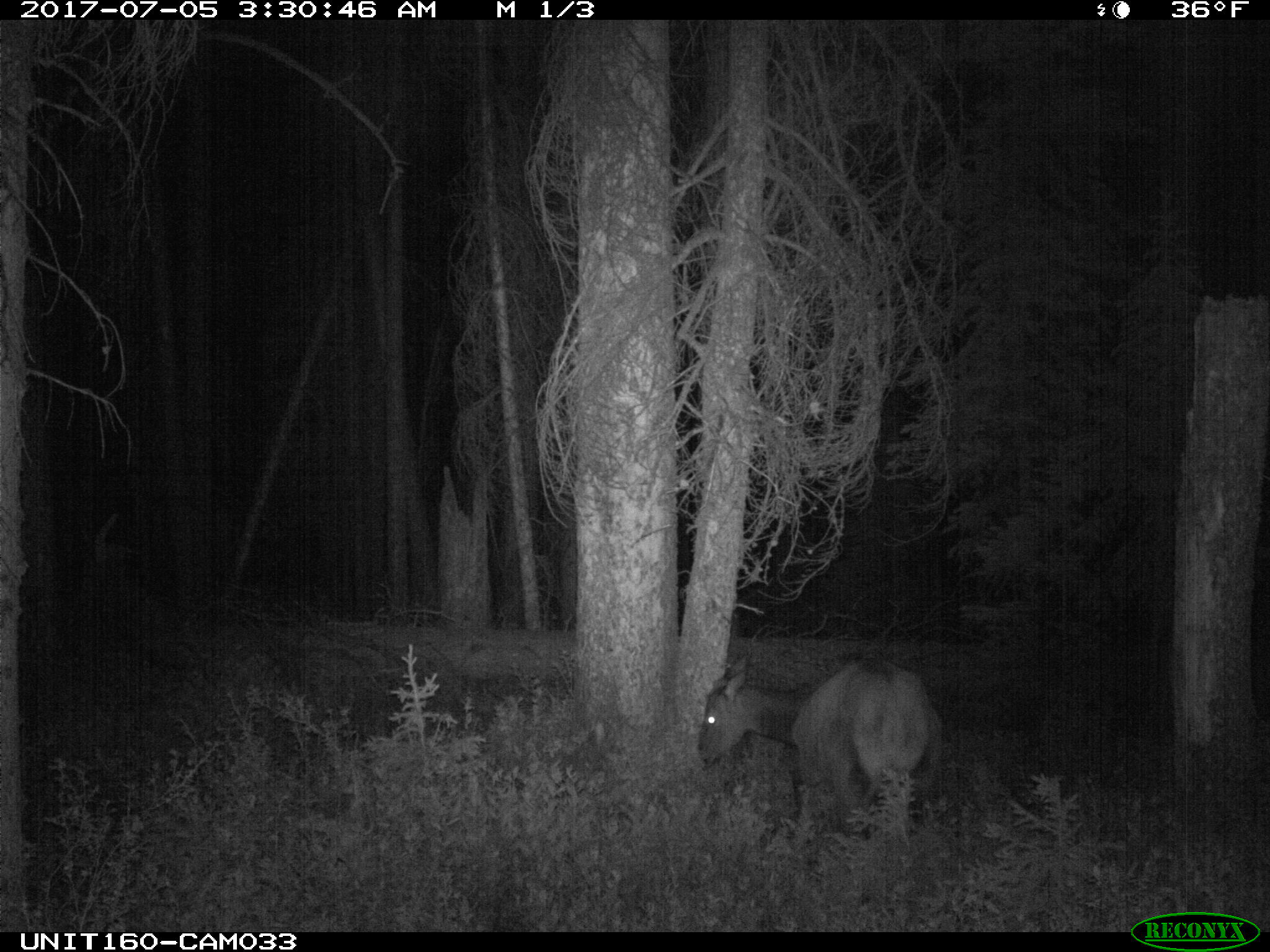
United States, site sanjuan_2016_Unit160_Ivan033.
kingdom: Animalia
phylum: Chordata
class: Mammalia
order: Artiodactyla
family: Cervidae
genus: Cervus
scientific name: Cervus elaphus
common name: red deer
Cervus elaphus (red deer).